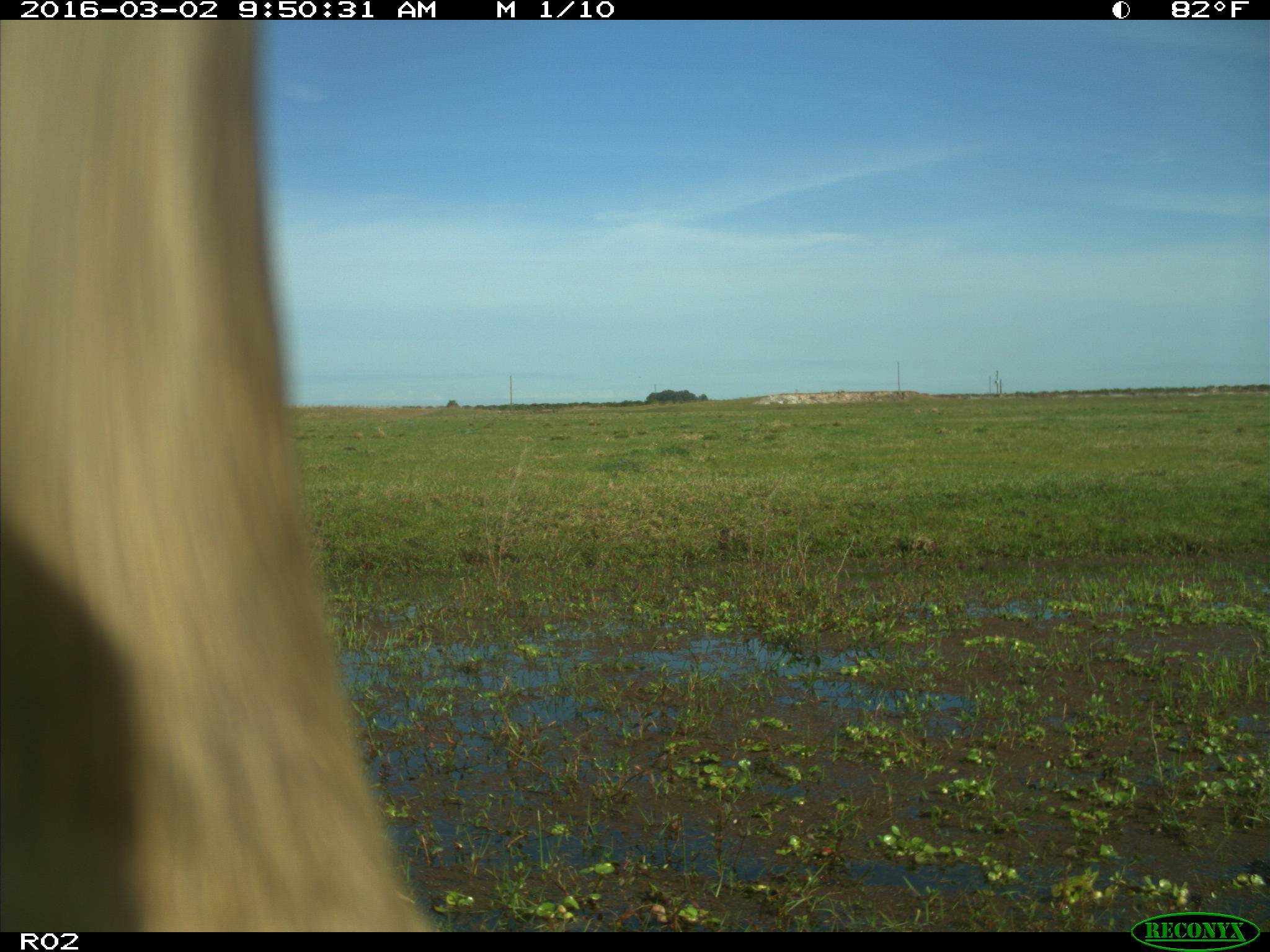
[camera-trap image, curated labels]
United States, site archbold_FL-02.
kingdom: Animalia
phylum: Chordata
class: Mammalia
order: Artiodactyla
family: Bovidae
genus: Bos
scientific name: Bos taurus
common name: domestic cow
Bos taurus (domestic cow).